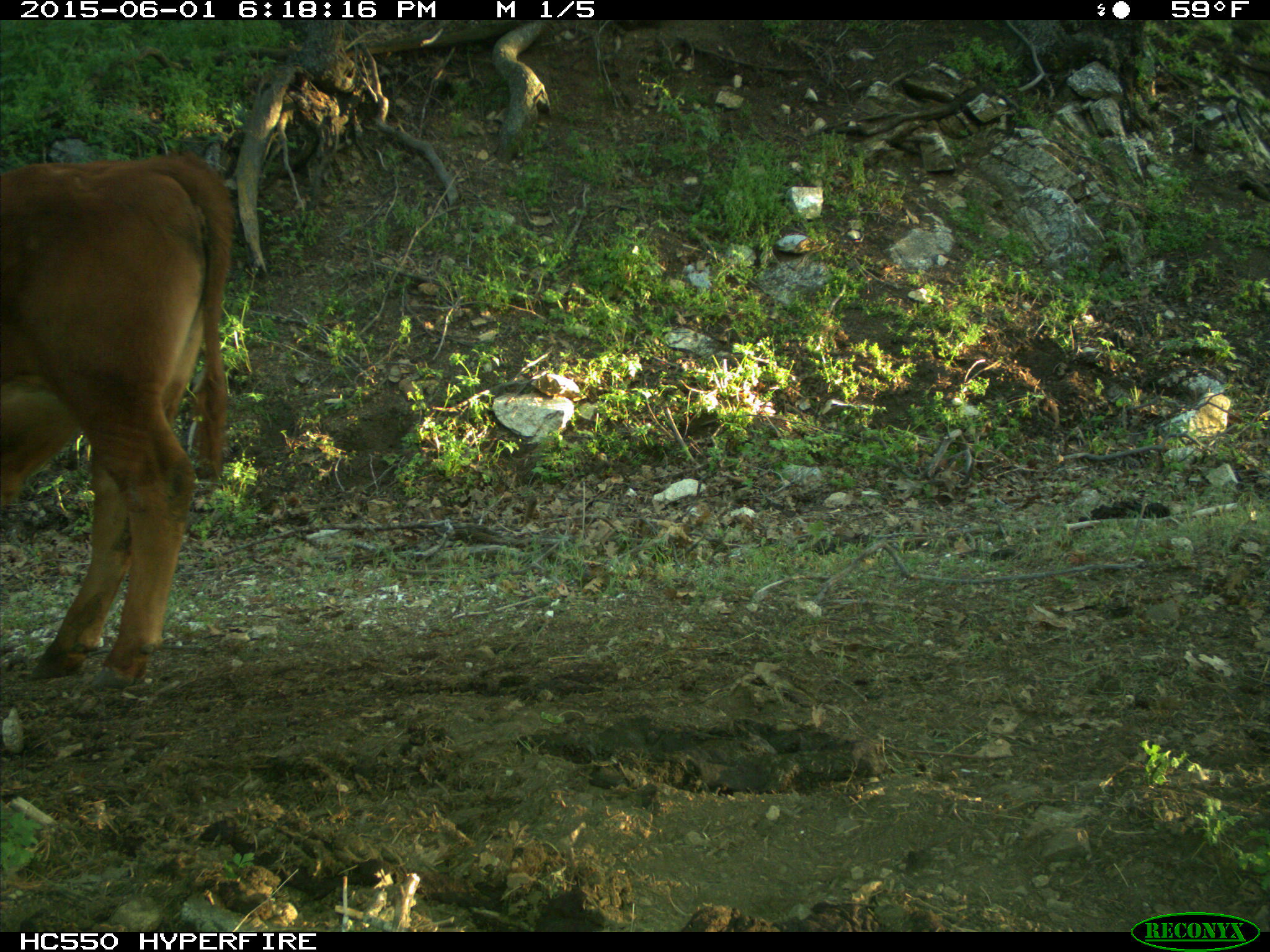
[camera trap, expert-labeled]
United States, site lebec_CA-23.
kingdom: Animalia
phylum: Chordata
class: Mammalia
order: Artiodactyla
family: Bovidae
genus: Bos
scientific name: Bos taurus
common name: domestic cow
Bos taurus (domestic cow).